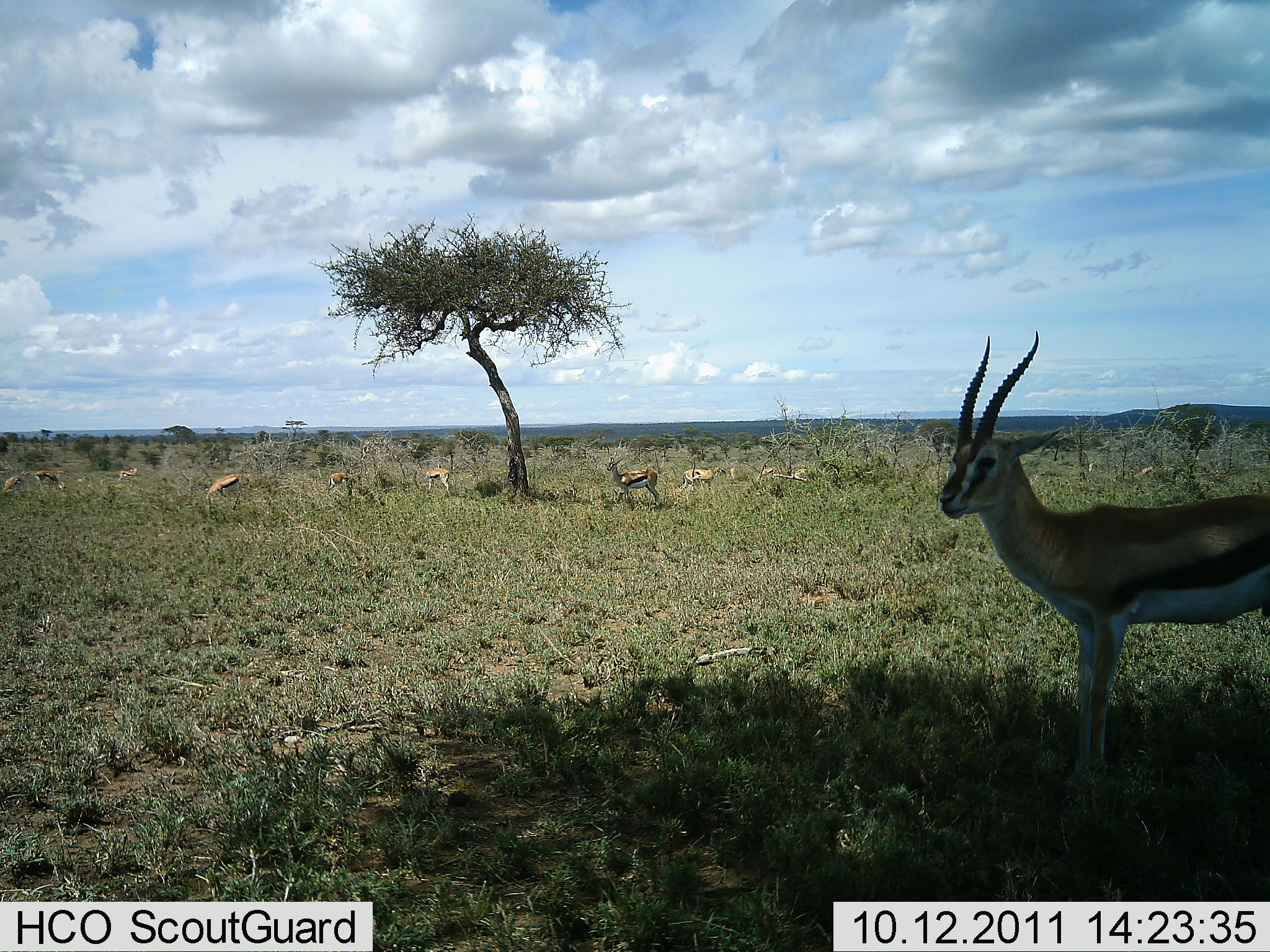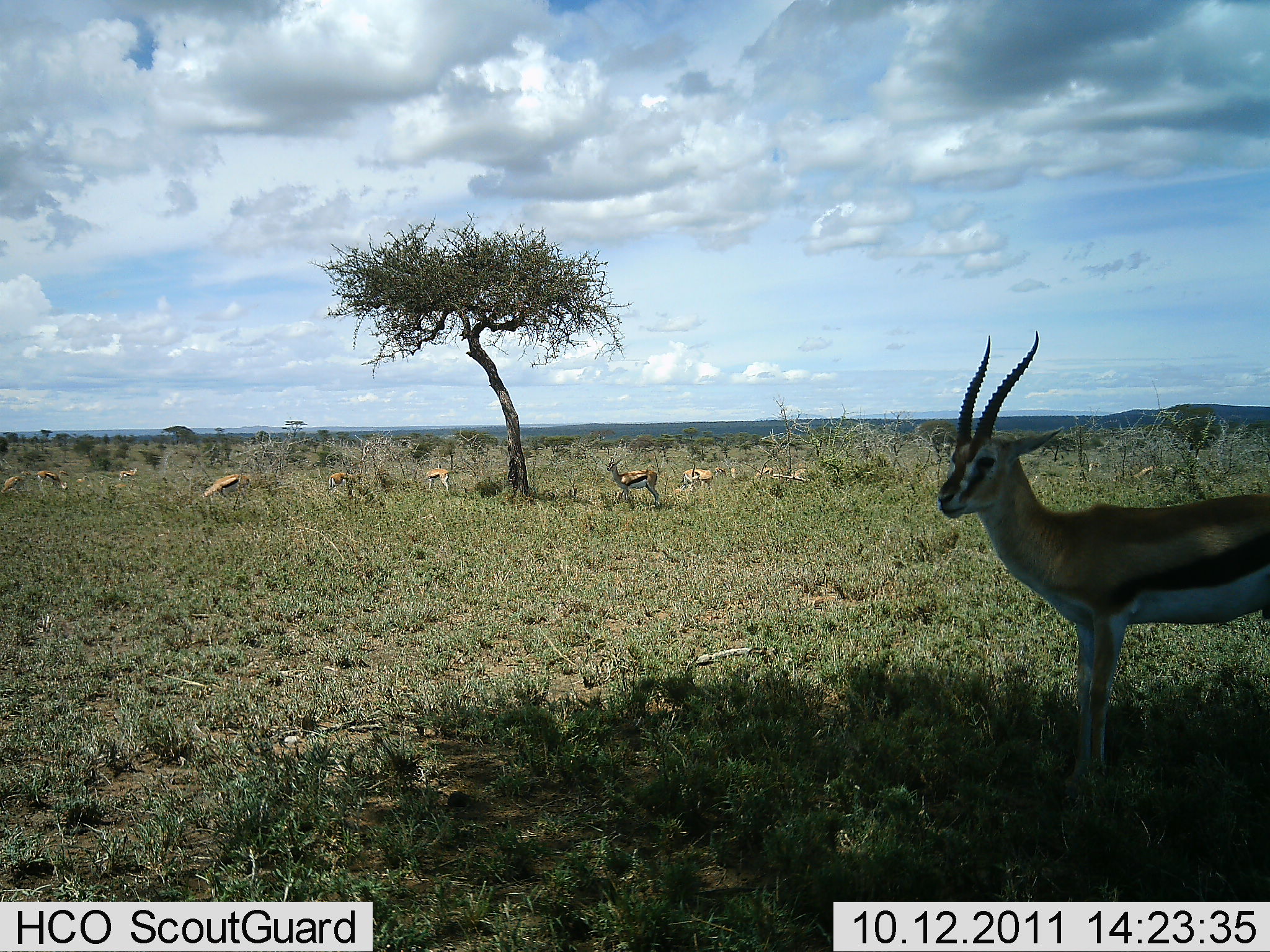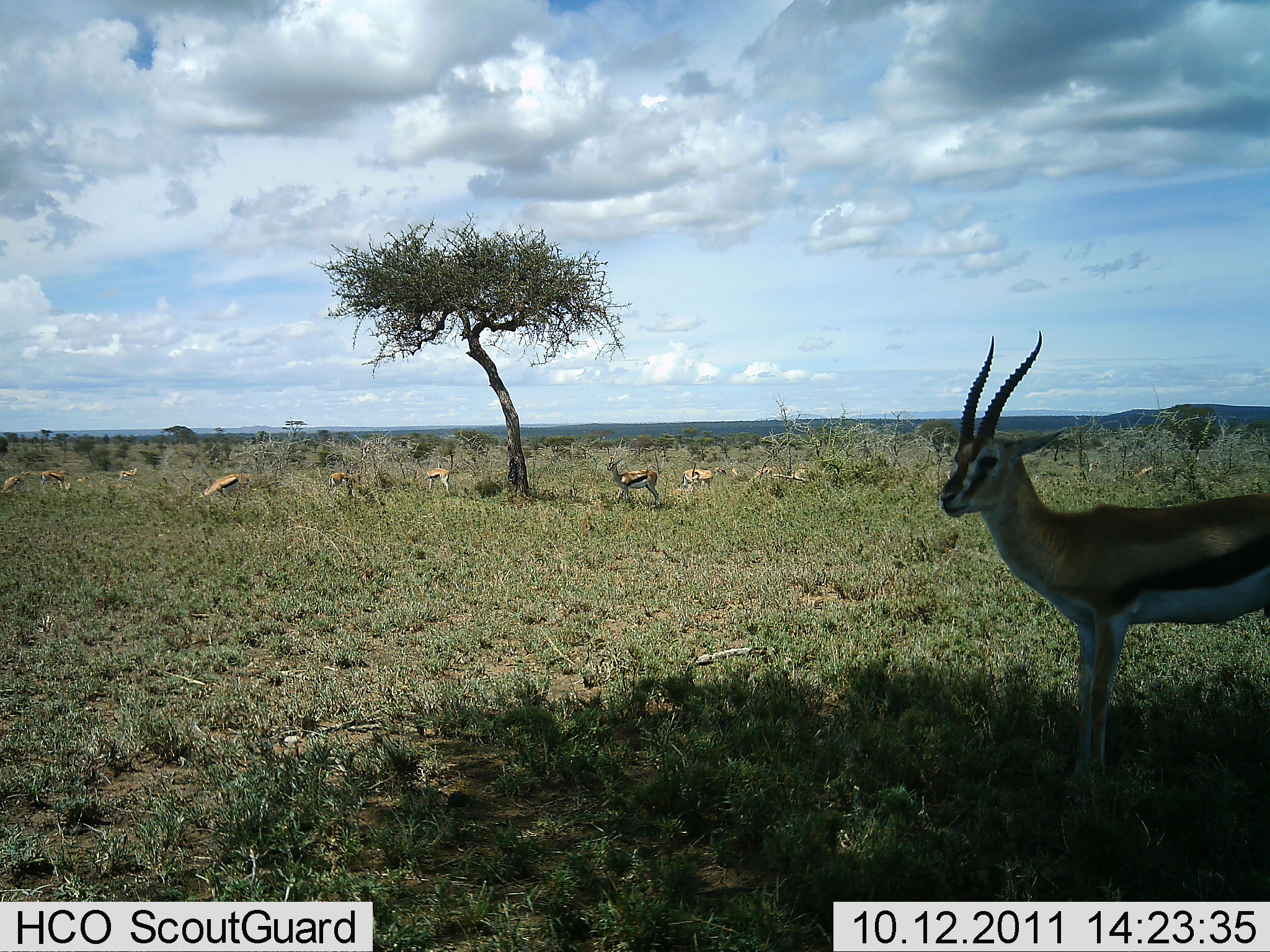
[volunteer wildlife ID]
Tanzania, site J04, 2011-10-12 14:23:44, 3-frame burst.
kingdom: Animalia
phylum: Chordata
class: Mammalia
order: Artiodactyla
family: Bovidae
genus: Eudorcas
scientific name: Eudorcas thomsonii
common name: thomson's gazelle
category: gazellethomsons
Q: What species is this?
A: Gazellethomsons (thomson's gazelle) (Eudorcas thomsonii).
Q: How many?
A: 11-50.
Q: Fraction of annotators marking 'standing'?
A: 82%.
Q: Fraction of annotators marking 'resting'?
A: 9%.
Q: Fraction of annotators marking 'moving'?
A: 9%.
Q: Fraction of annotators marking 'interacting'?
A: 0%.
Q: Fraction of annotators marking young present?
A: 9%.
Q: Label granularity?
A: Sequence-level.